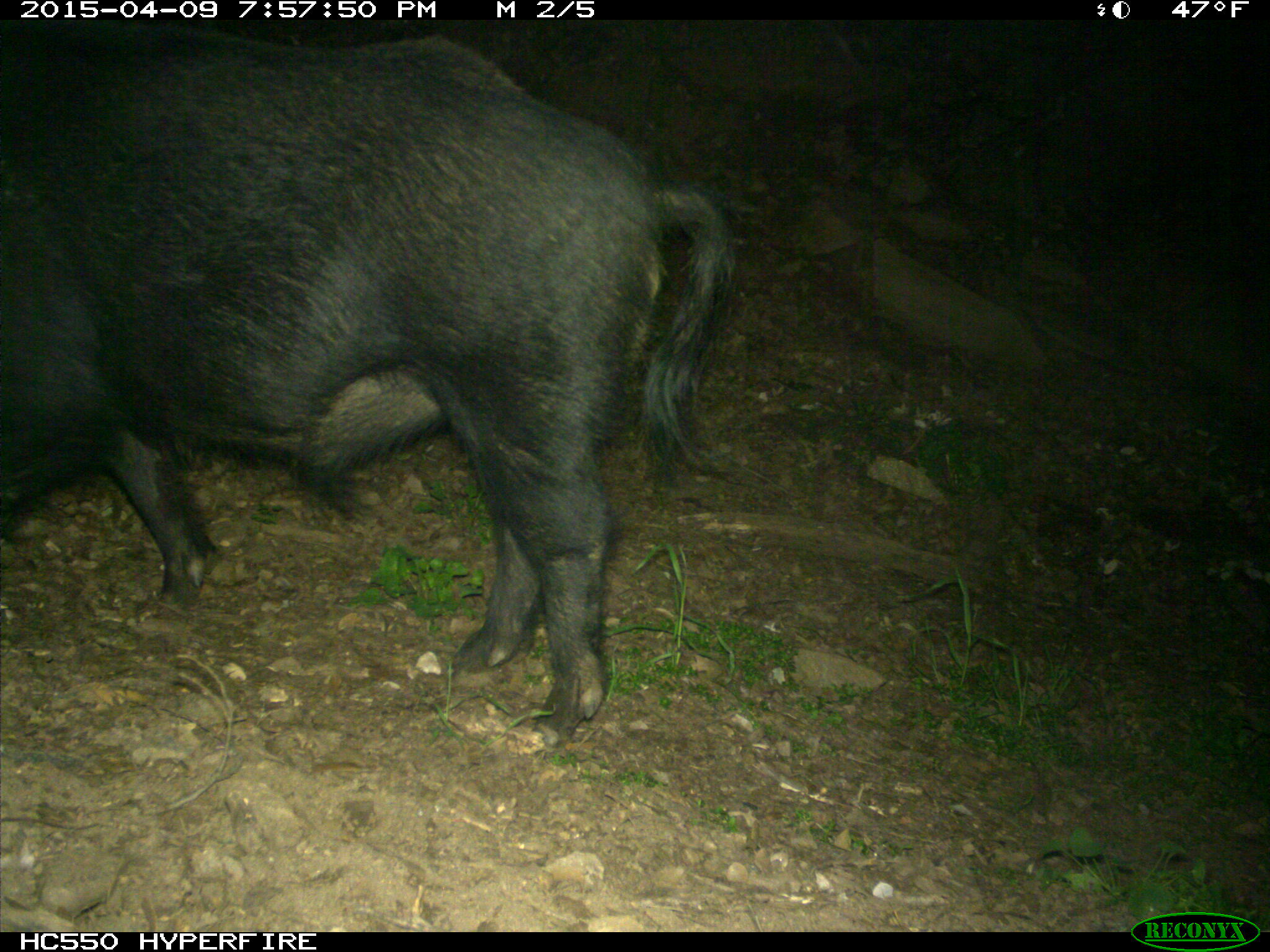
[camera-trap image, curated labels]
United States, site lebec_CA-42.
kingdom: Animalia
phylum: Chordata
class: Mammalia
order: Artiodactyla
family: Suidae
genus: Sus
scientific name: Sus scrofa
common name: wild boar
Sus scrofa (wild boar).